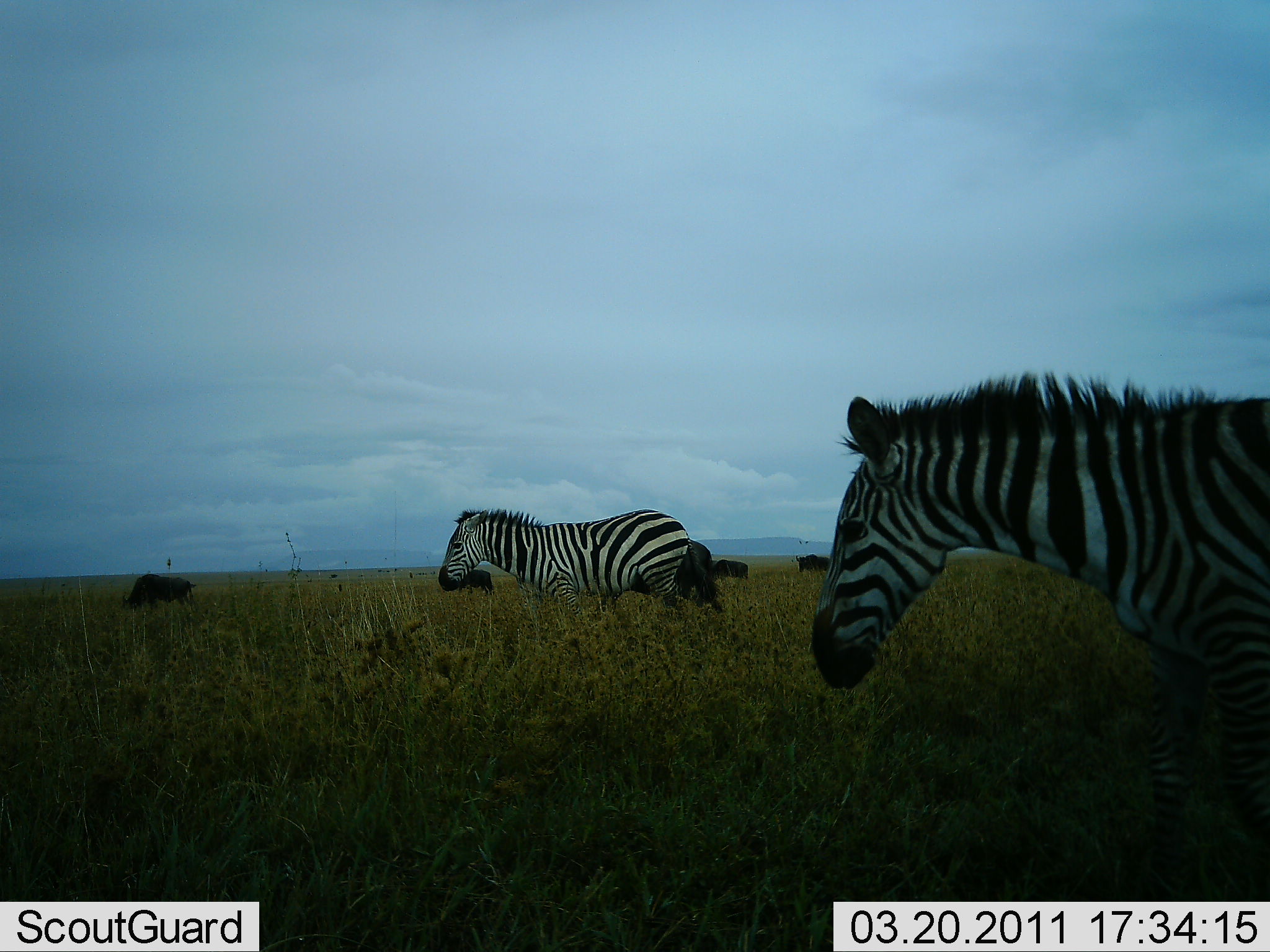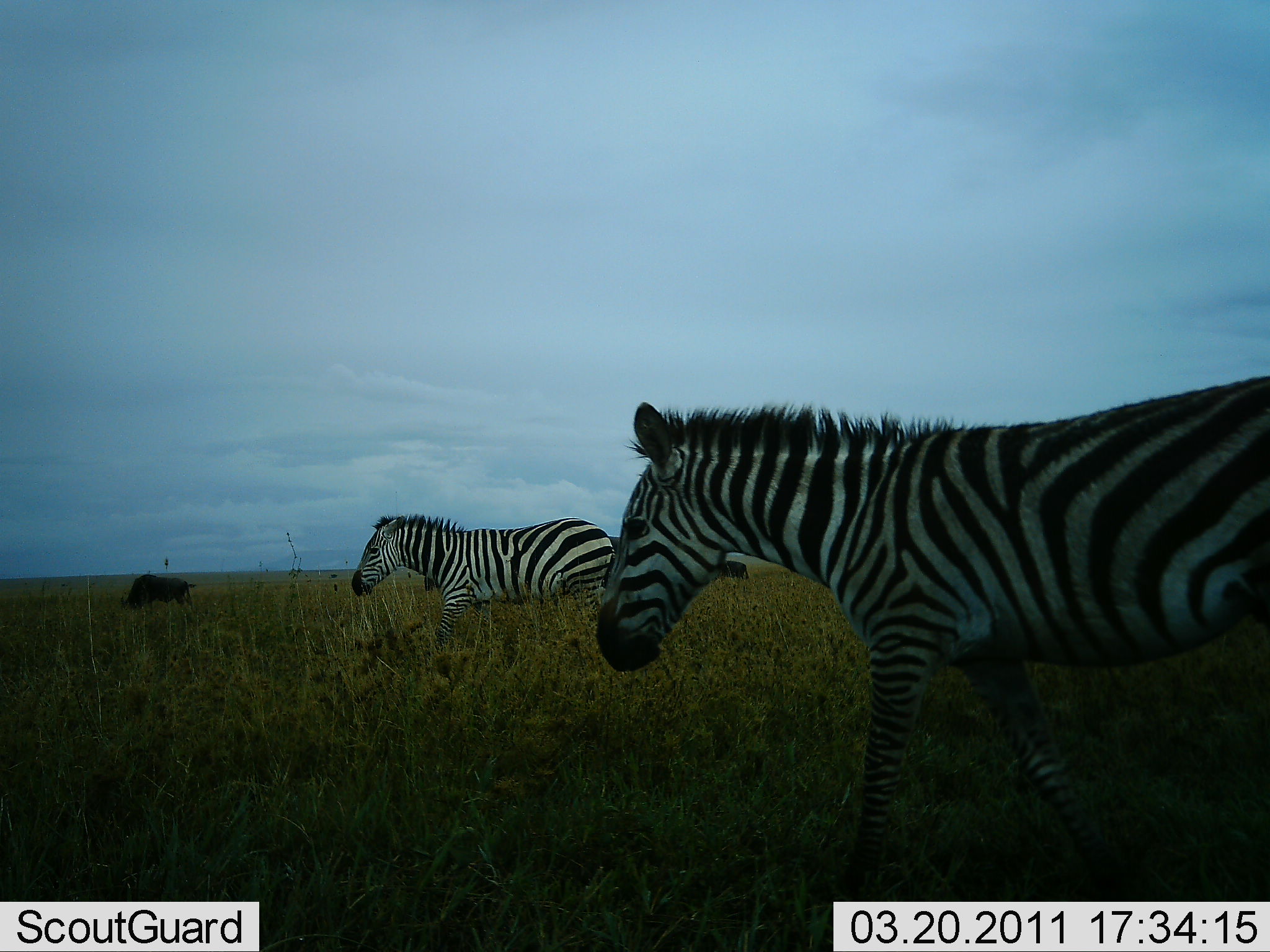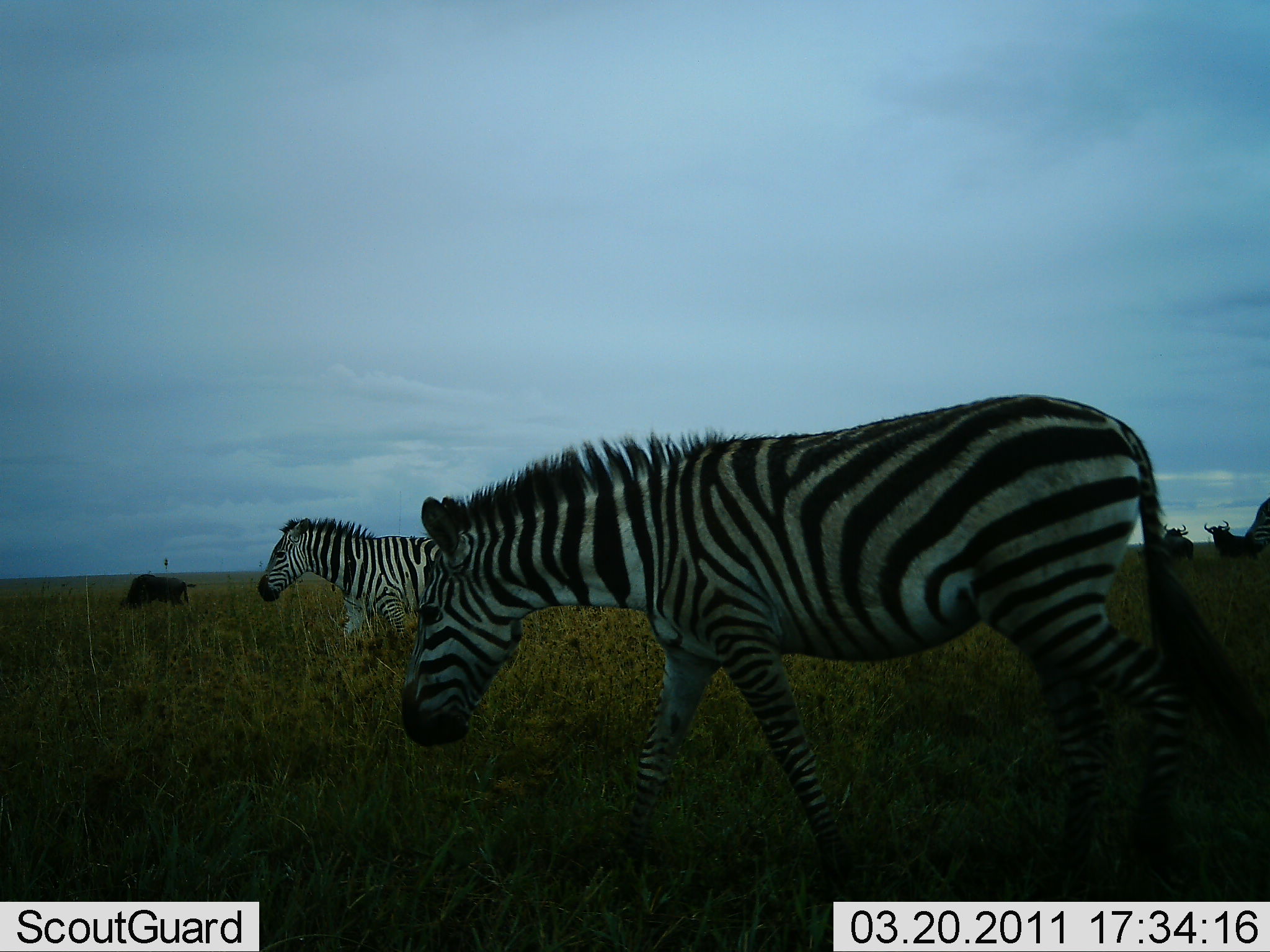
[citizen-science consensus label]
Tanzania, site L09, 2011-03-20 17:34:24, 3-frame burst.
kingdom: Animalia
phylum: Chordata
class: Mammalia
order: Artiodactyla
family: Bovidae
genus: Connochaetes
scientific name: Connochaetes taurinus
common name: blue wildebeest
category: wildebeest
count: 5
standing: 73%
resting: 9%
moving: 27%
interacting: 0%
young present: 0%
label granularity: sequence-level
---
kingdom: Animalia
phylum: Chordata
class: Mammalia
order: Perissodactyla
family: Equidae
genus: Equus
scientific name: Equus quagga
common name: plains zebra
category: zebra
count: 2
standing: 10%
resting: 0%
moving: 95%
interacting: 0%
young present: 0%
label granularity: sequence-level